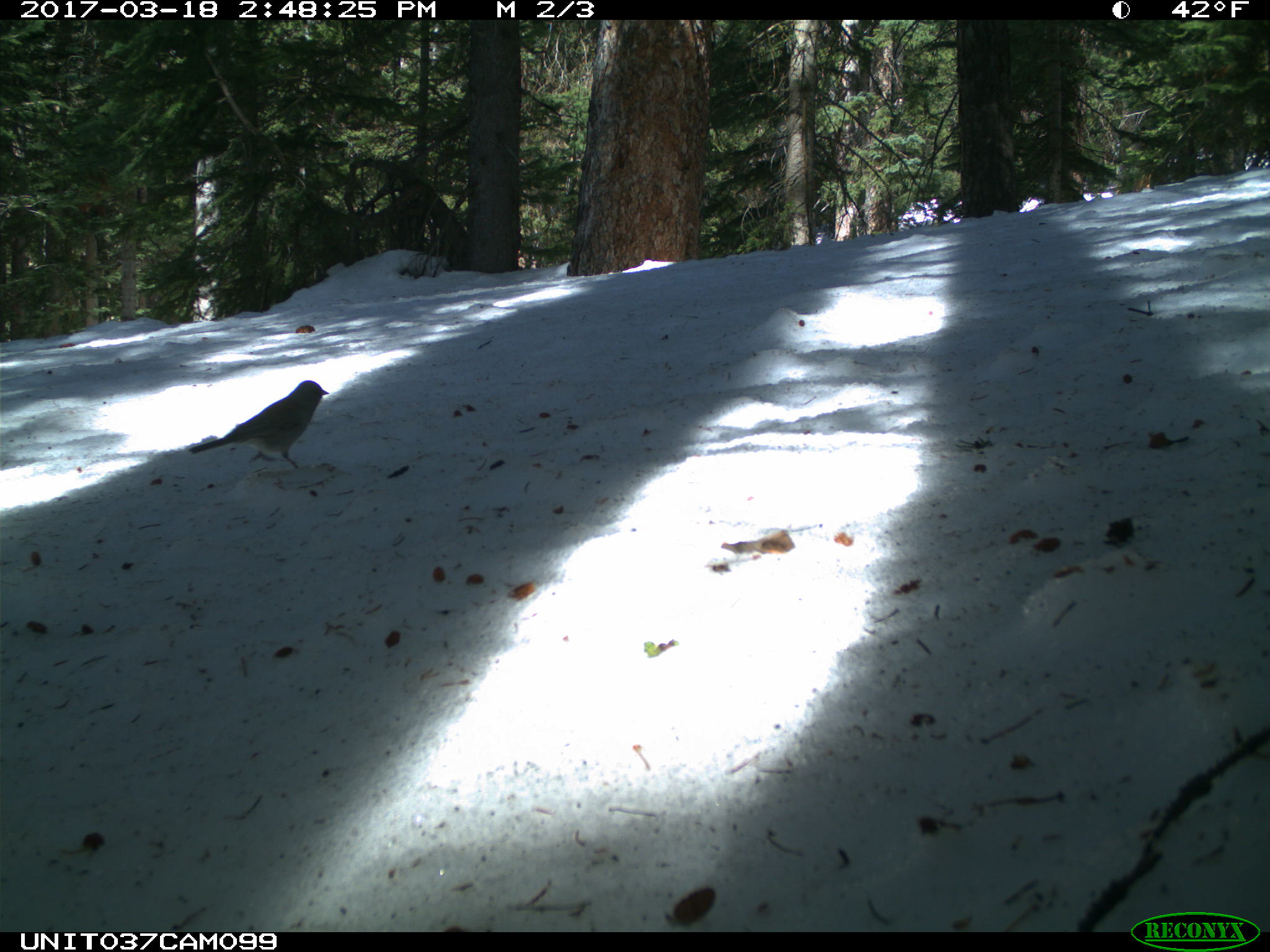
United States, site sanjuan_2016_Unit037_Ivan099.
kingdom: Animalia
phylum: Chordata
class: Aves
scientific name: Aves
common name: birds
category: unidentified bird